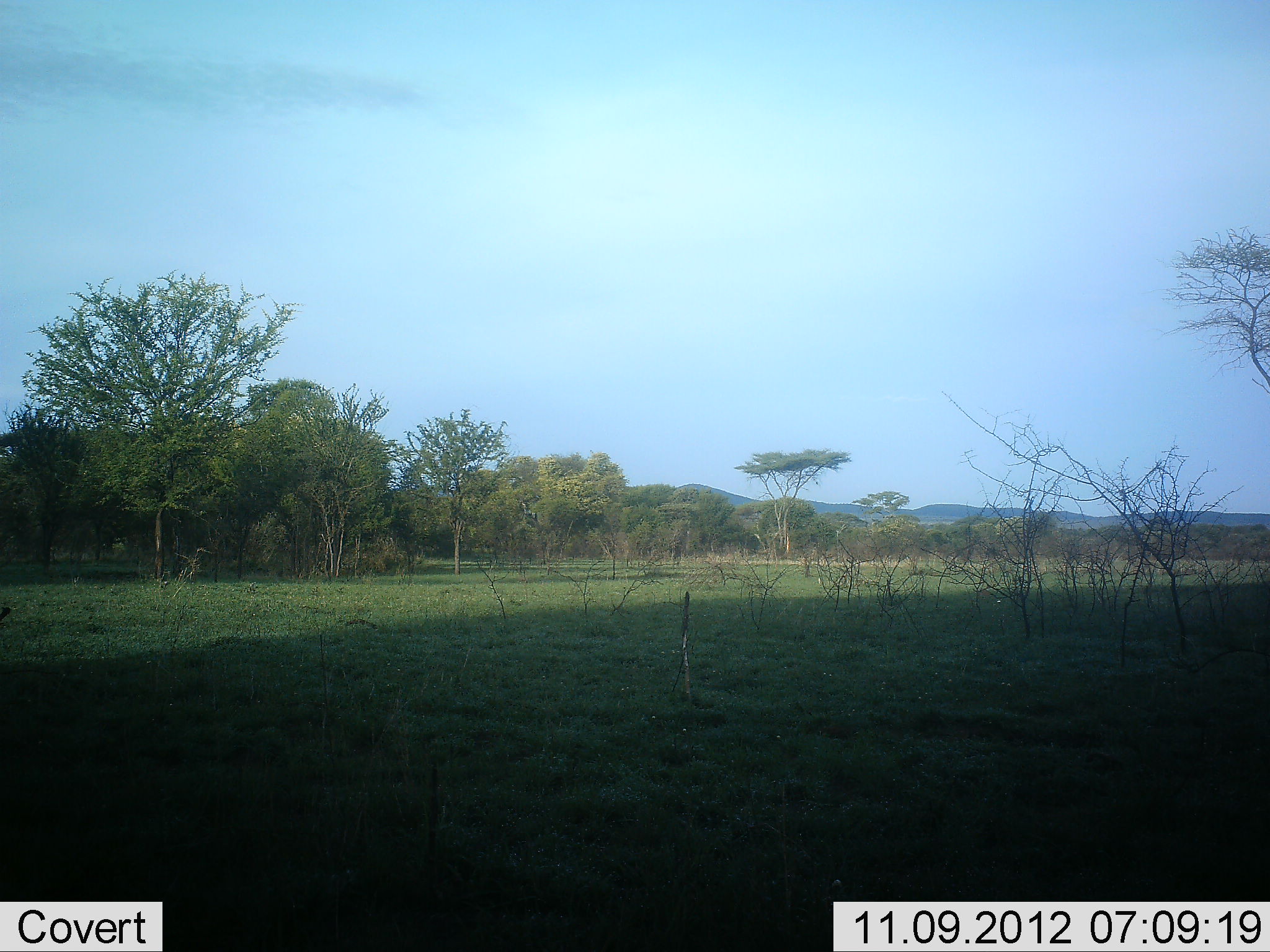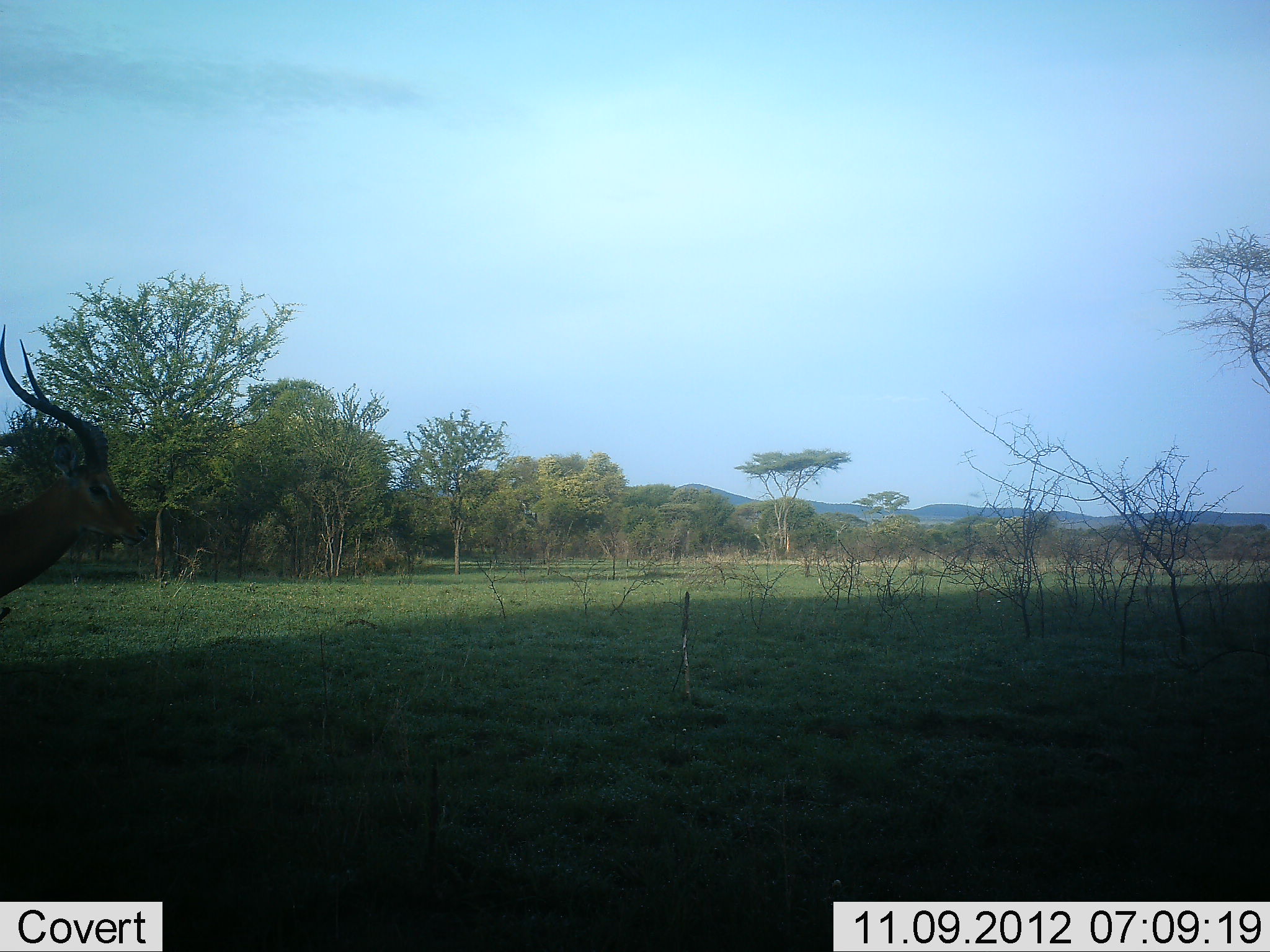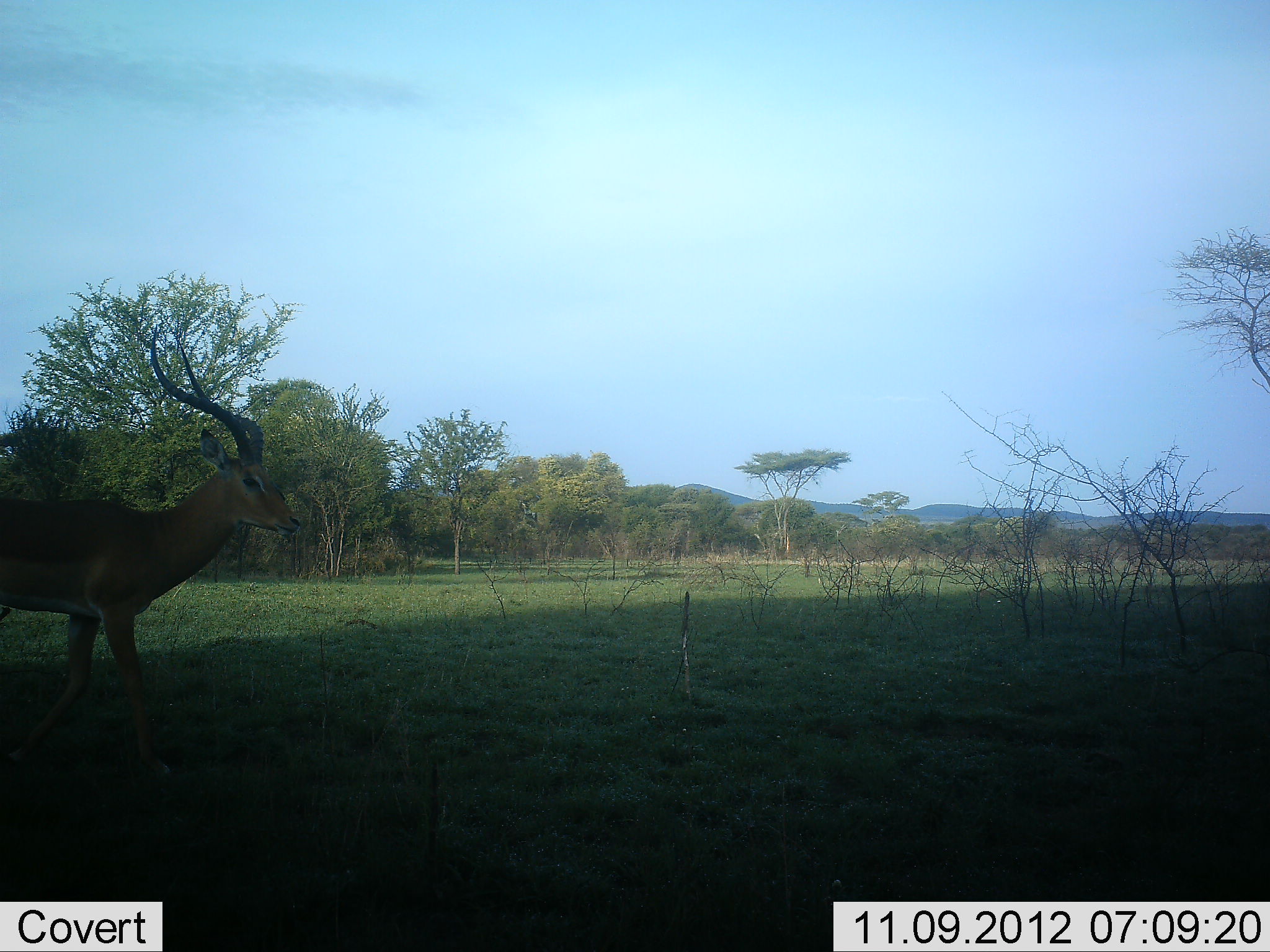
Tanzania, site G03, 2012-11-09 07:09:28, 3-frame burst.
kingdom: Animalia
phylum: Chordata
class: Mammalia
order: Artiodactyla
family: Bovidae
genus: Aepyceros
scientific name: Aepyceros melampus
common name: impala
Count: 1.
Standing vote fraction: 20%.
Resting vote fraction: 0%.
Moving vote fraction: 80%.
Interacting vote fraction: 0%.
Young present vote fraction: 0%.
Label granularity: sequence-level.